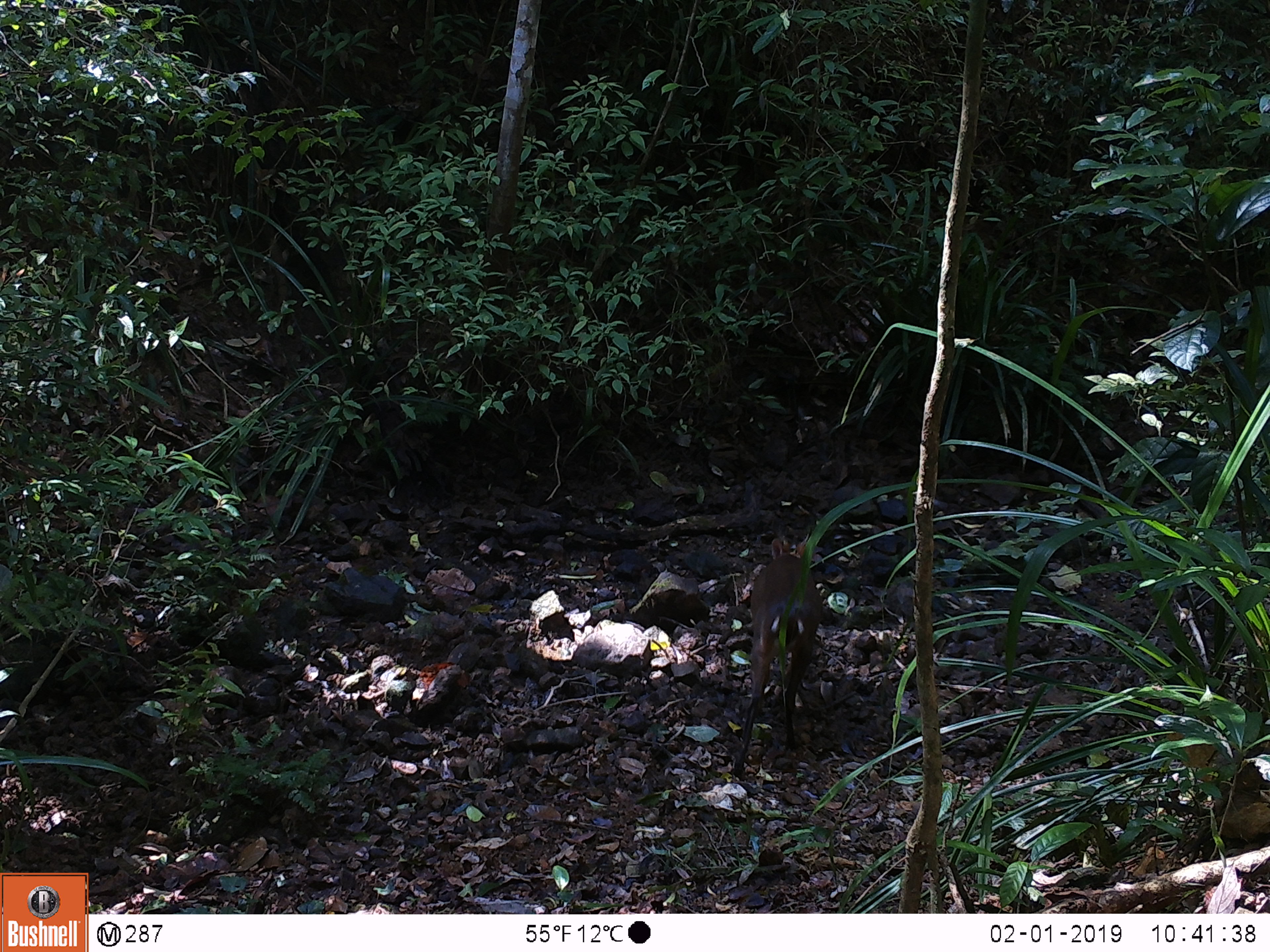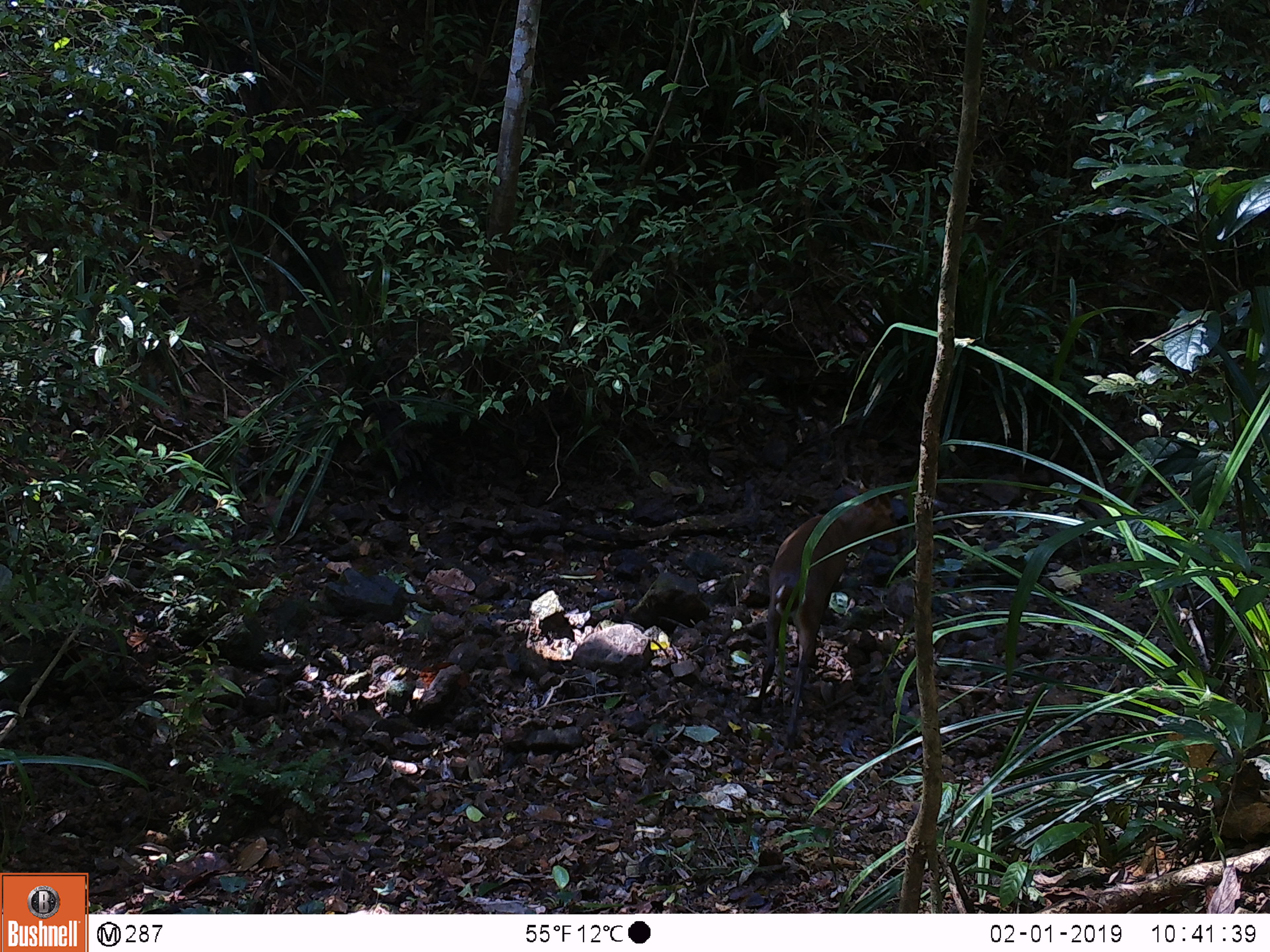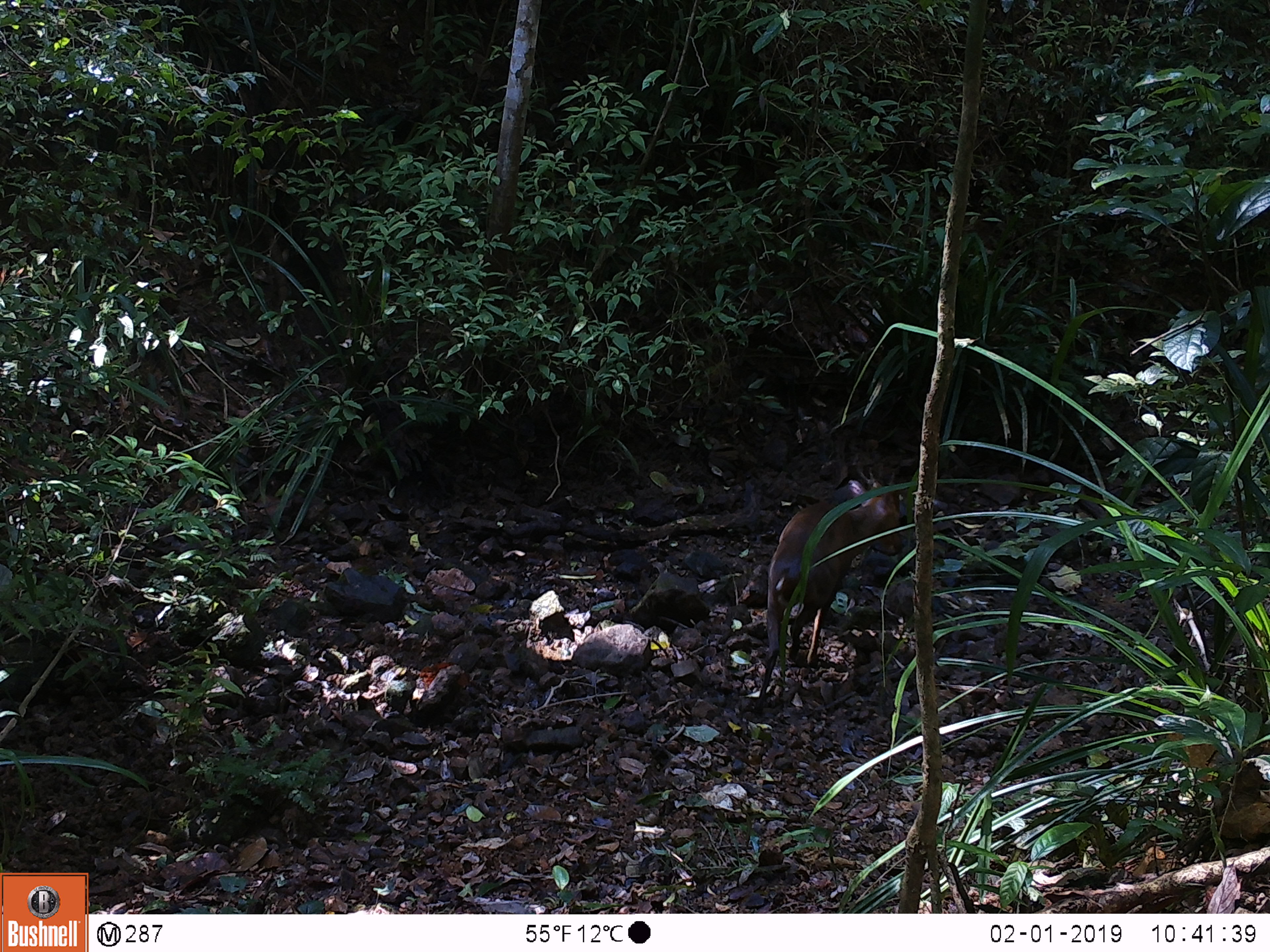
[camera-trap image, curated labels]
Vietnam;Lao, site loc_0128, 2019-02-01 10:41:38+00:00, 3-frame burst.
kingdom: Animalia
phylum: Chordata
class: Mammalia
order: Artiodactyla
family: Cervidae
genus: Muntiacus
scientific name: Muntiacus vuquangensis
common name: large-antlered muntjac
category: large antlered muntjac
Large antlered muntjac (large-antlered muntjac) (Muntiacus vuquangensis). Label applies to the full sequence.